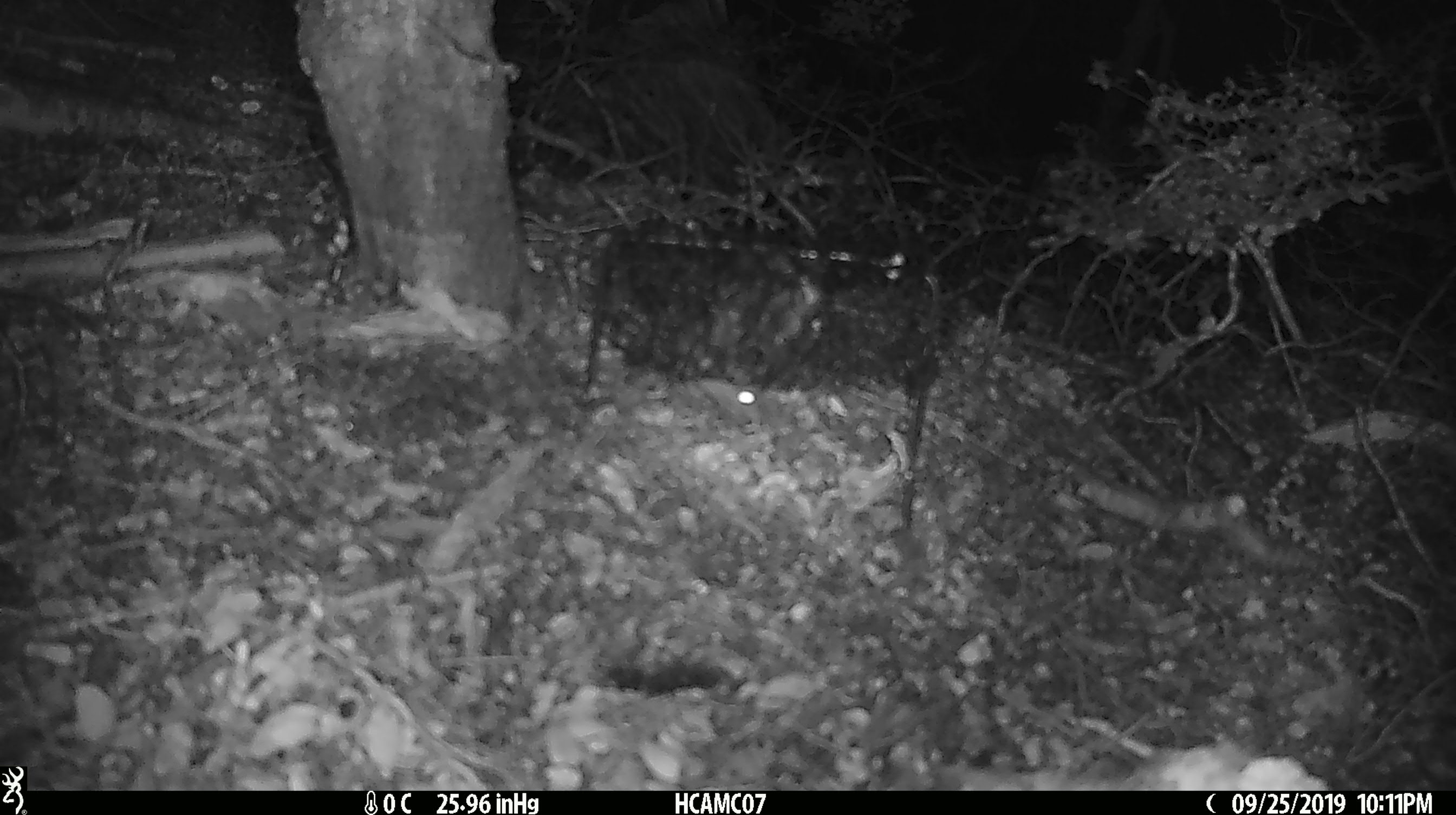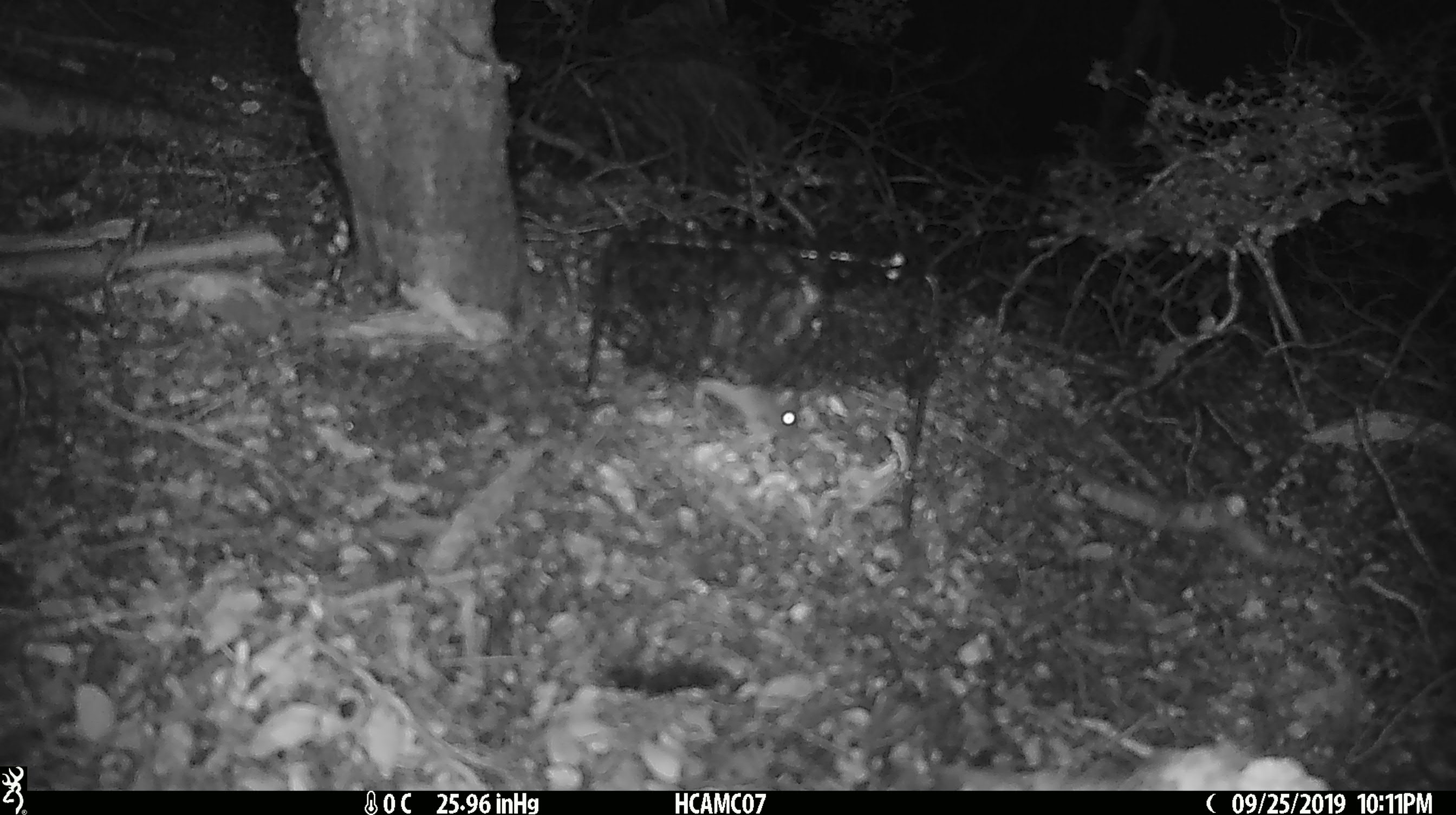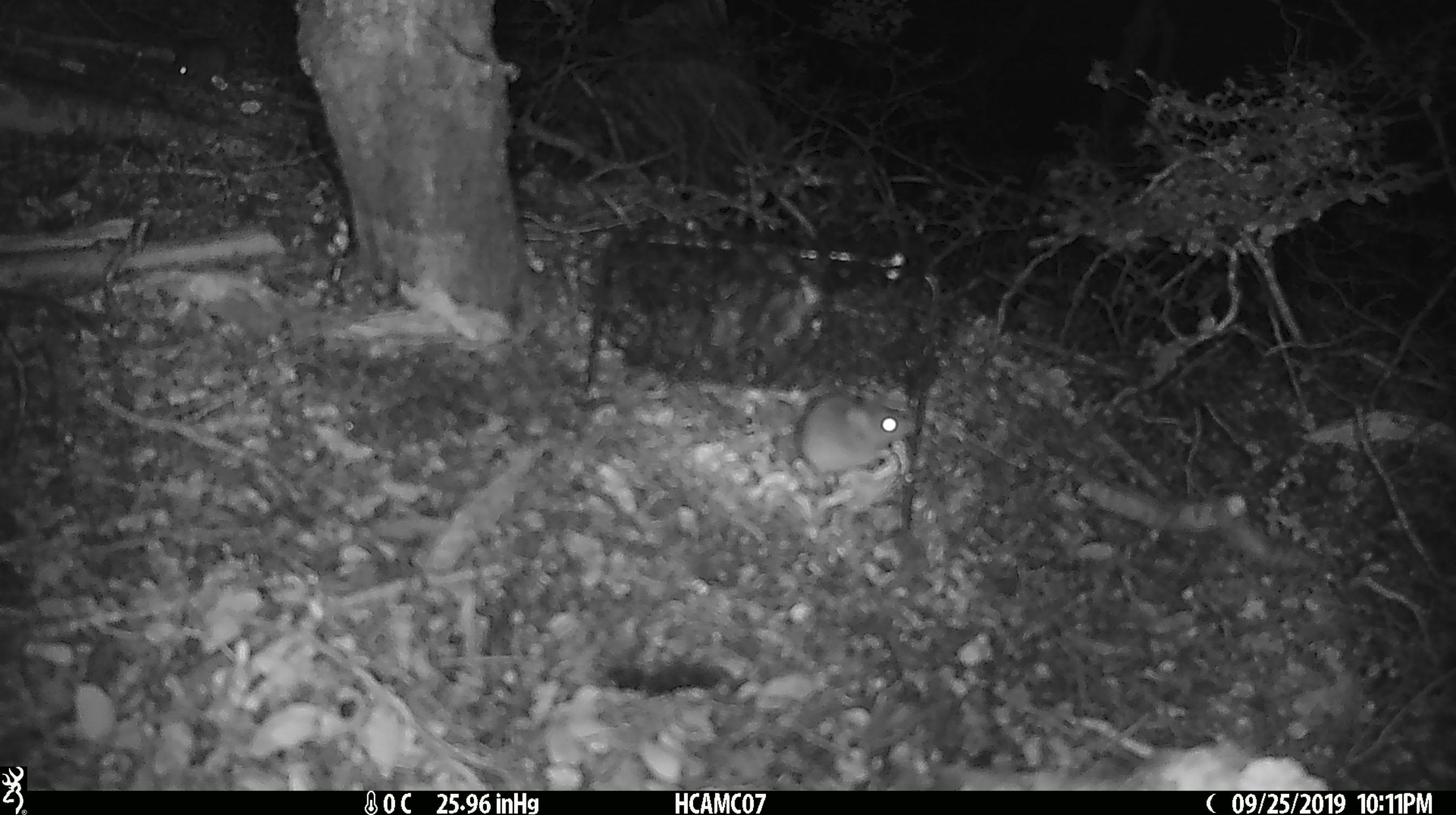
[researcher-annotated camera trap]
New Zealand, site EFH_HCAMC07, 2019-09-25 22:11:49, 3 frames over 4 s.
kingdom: Animalia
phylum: Chordata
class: Mammalia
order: Rodentia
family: Muridae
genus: Mus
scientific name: Mus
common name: mouse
Mouse (Mus).